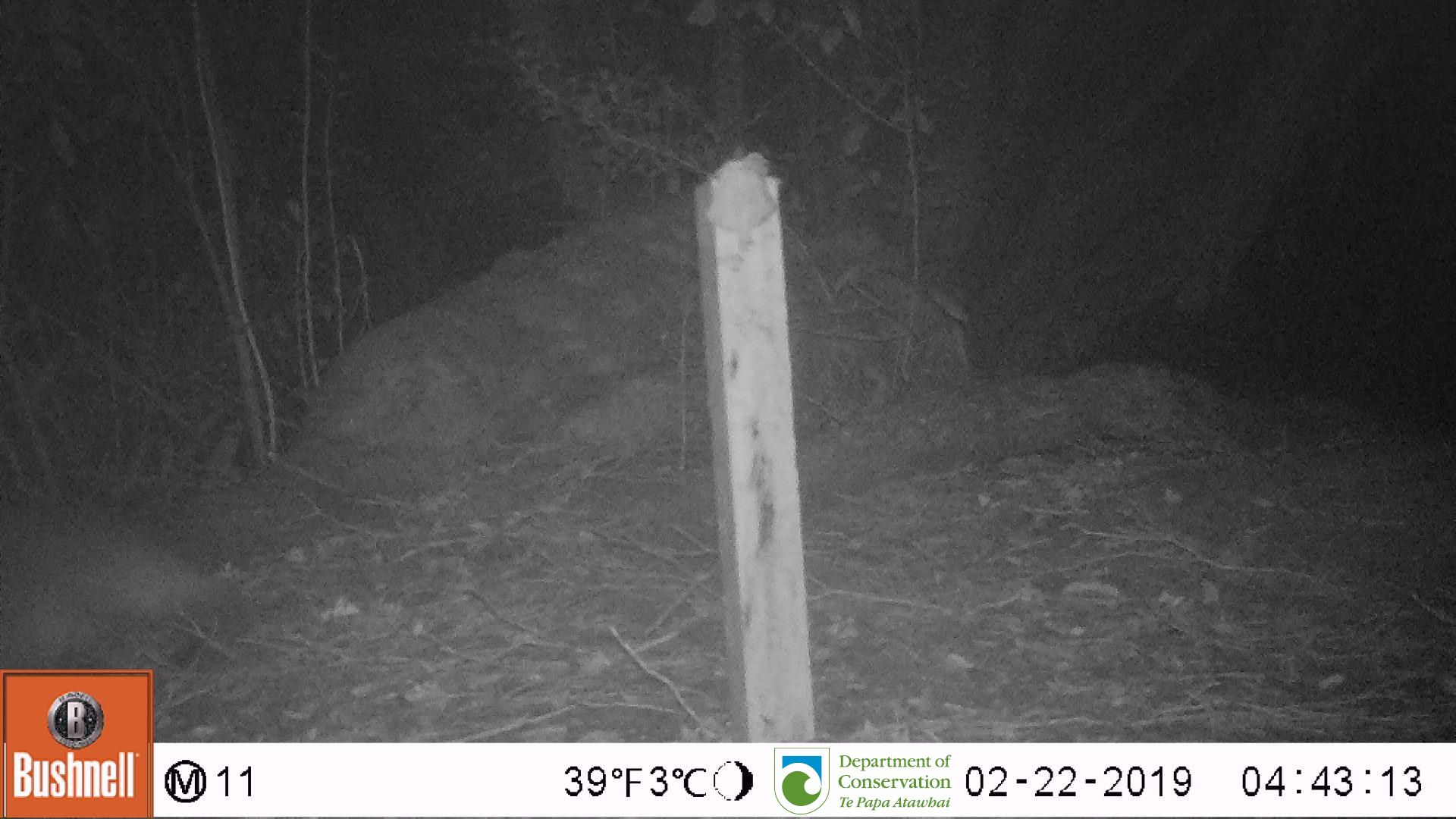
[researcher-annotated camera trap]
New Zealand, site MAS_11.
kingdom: Animalia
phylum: Chordata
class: Mammalia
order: Carnivora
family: Otariidae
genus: Phocarctos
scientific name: Phocarctos hookeri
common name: new zealand sea lion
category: sealion